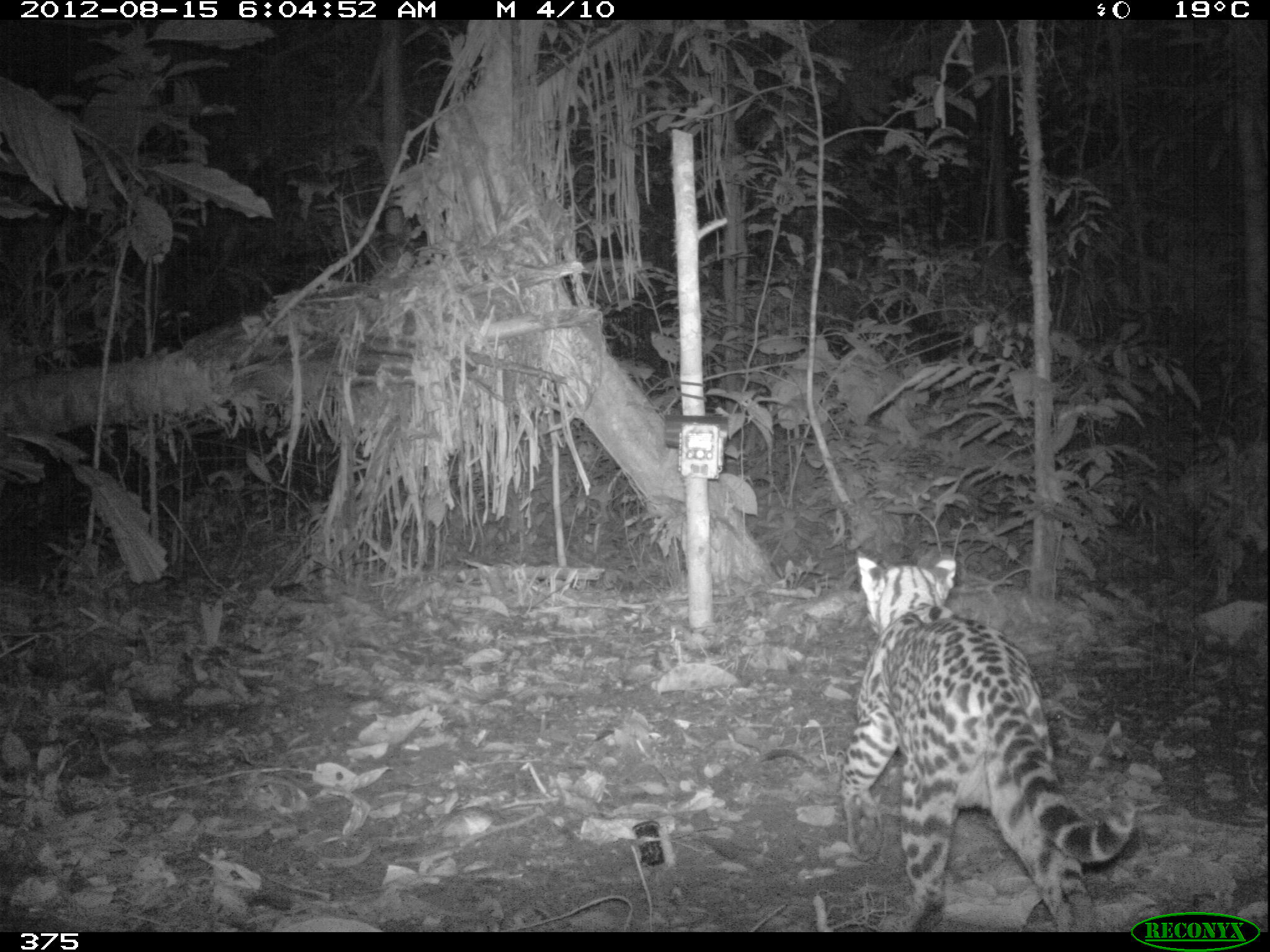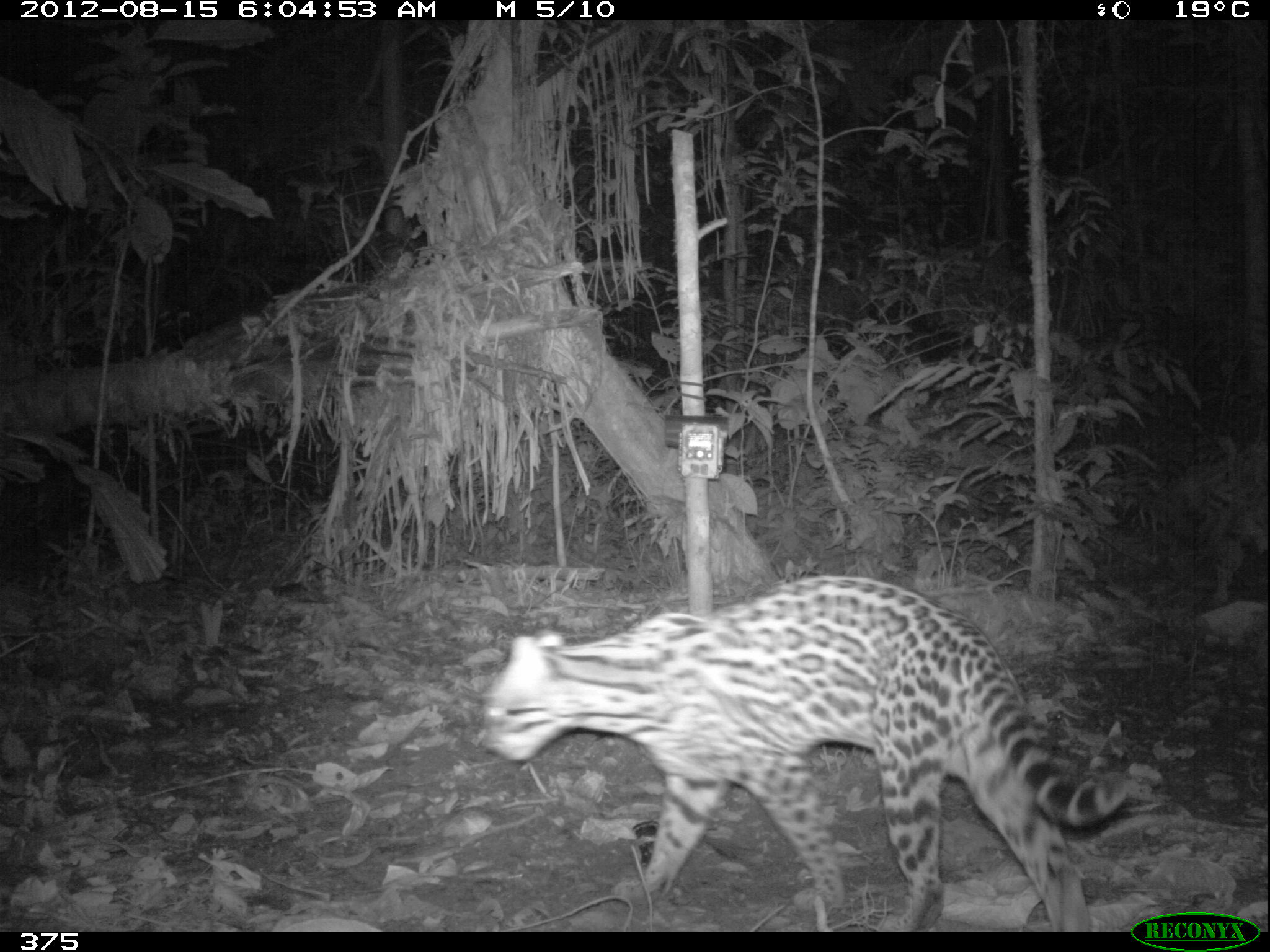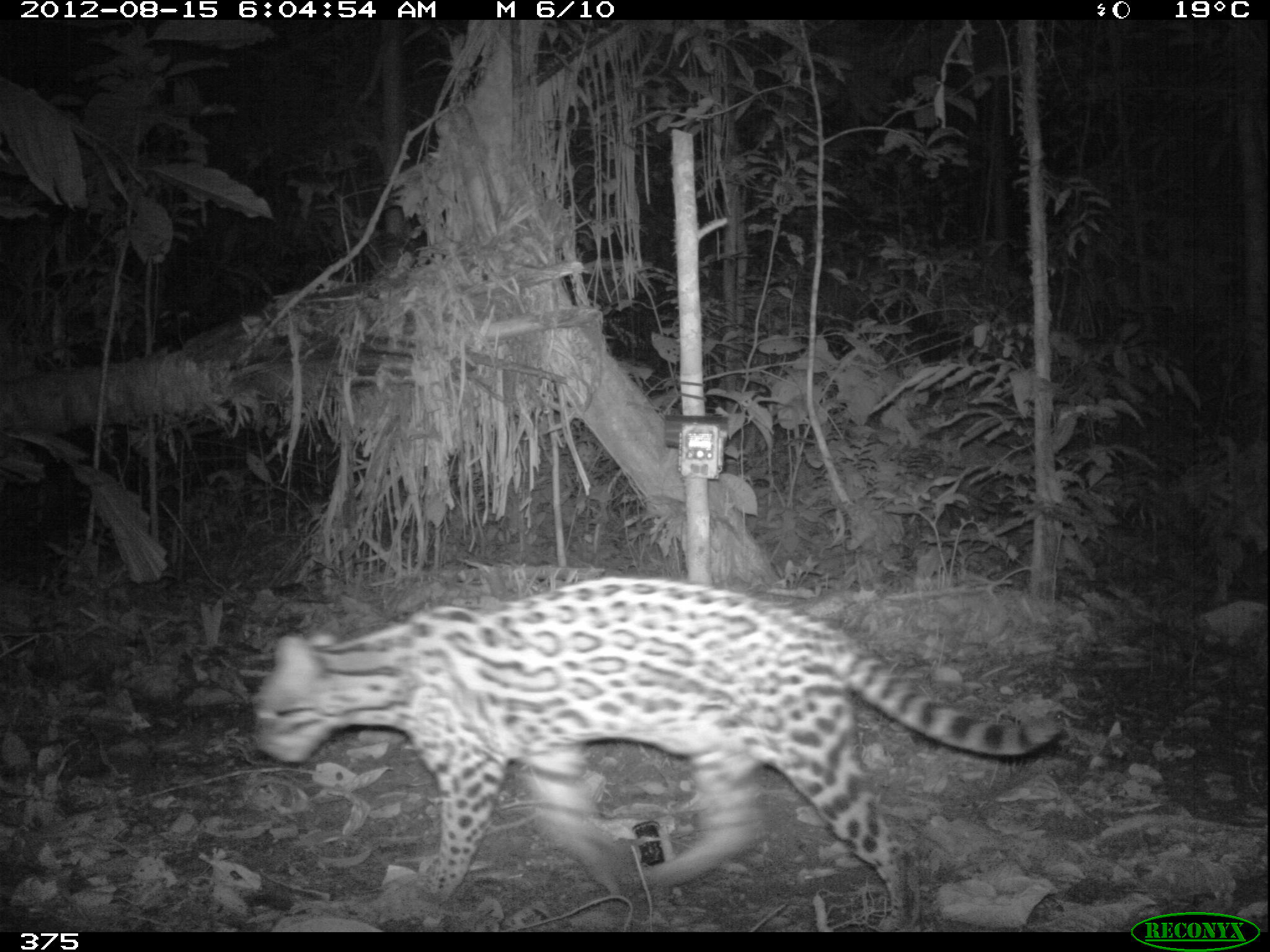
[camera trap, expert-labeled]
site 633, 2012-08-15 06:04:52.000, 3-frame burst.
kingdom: Animalia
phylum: Chordata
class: Mammalia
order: Carnivora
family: Felidae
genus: Leopardus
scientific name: Leopardus pardalis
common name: ocelot